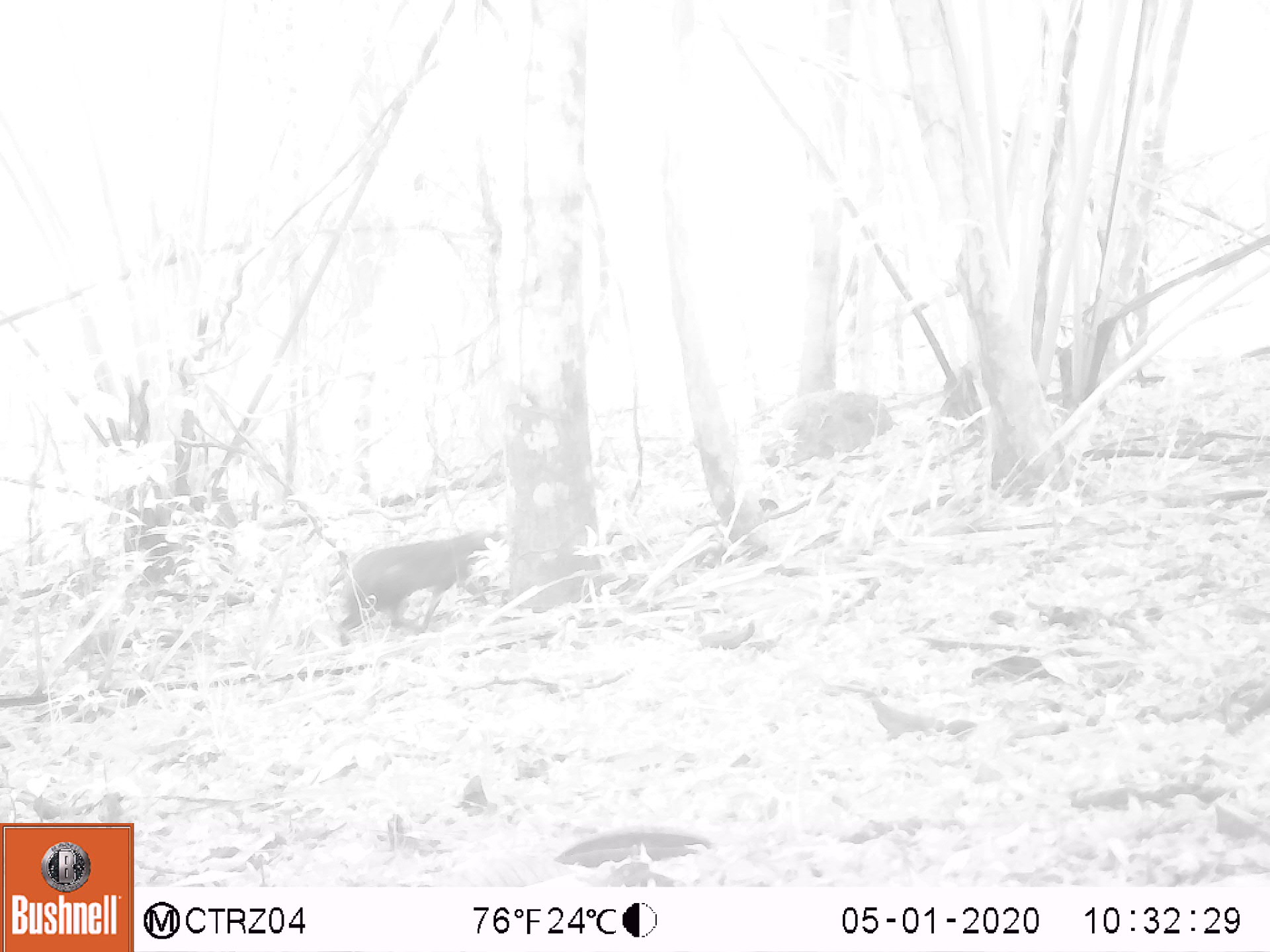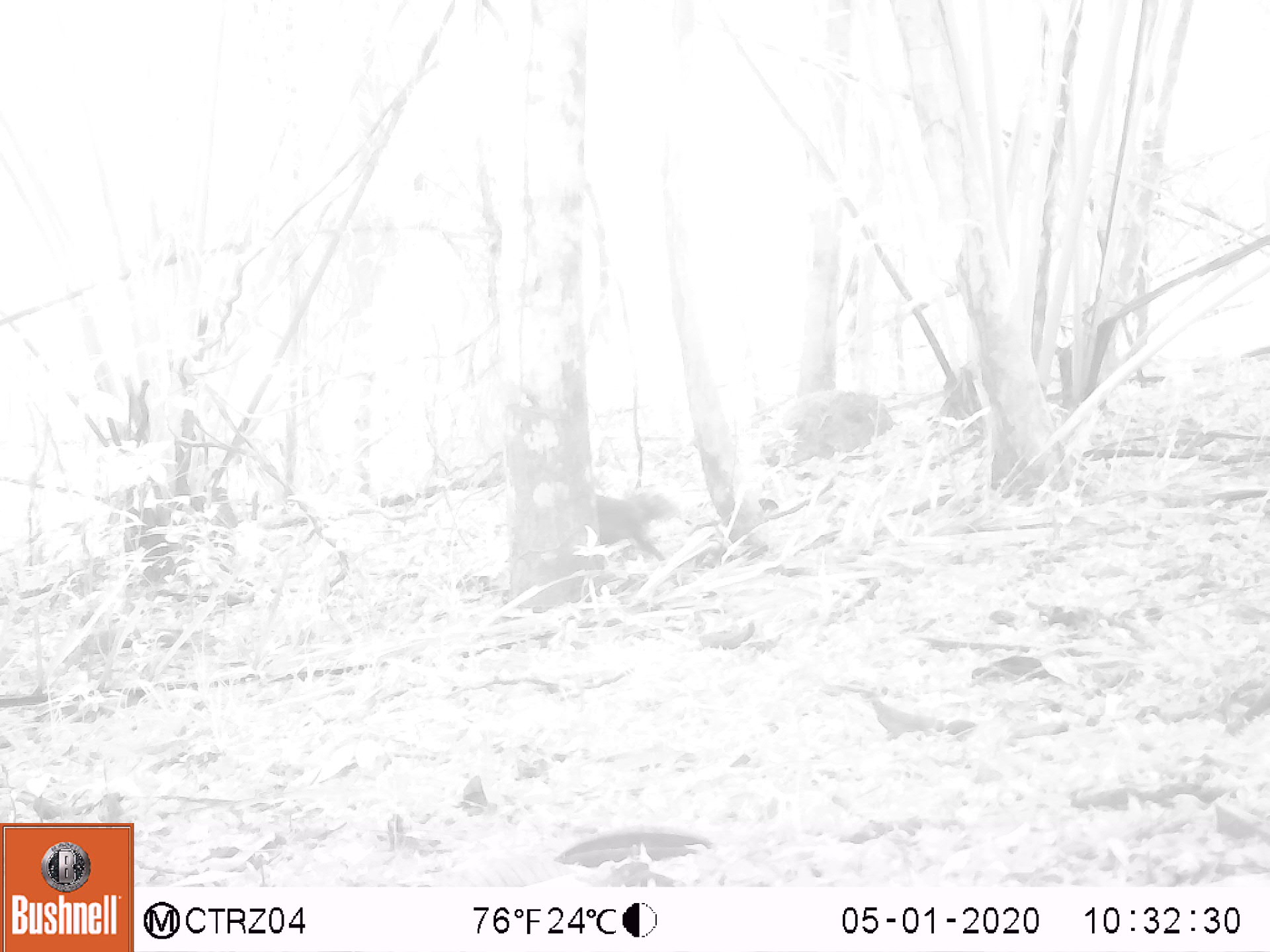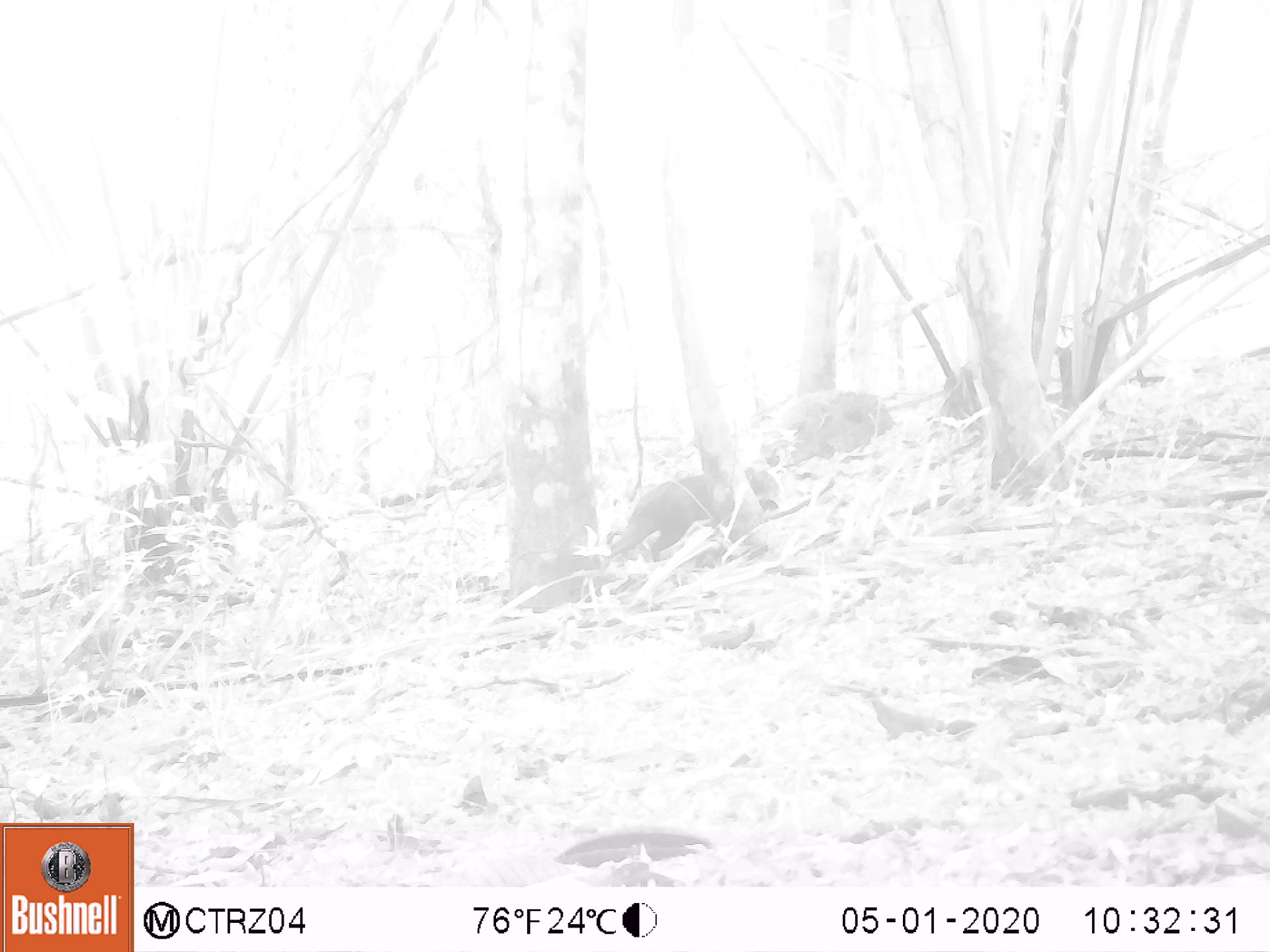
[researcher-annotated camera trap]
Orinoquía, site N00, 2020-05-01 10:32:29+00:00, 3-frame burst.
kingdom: Animalia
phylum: Chordata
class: Mammalia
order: Rodentia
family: Dasyproctidae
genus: Dasyprocta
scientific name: Dasyprocta fuliginosa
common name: black agouti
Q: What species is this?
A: Black agouti (Dasyprocta fuliginosa).